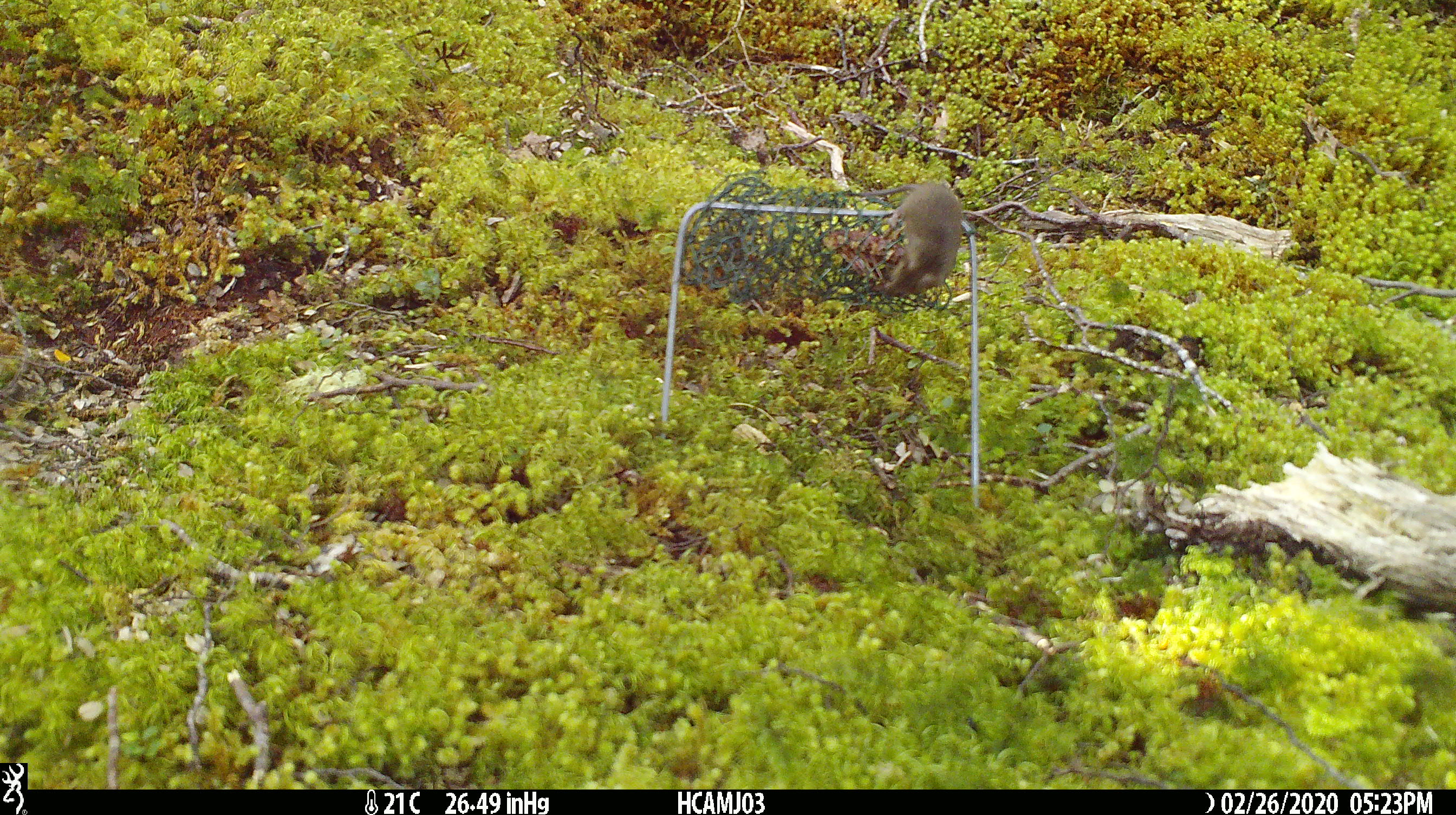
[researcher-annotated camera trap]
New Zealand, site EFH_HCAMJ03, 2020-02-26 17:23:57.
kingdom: Animalia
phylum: Chordata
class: Mammalia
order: Rodentia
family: Muridae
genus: Mus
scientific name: Mus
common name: mouse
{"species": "mouse (Mus)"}